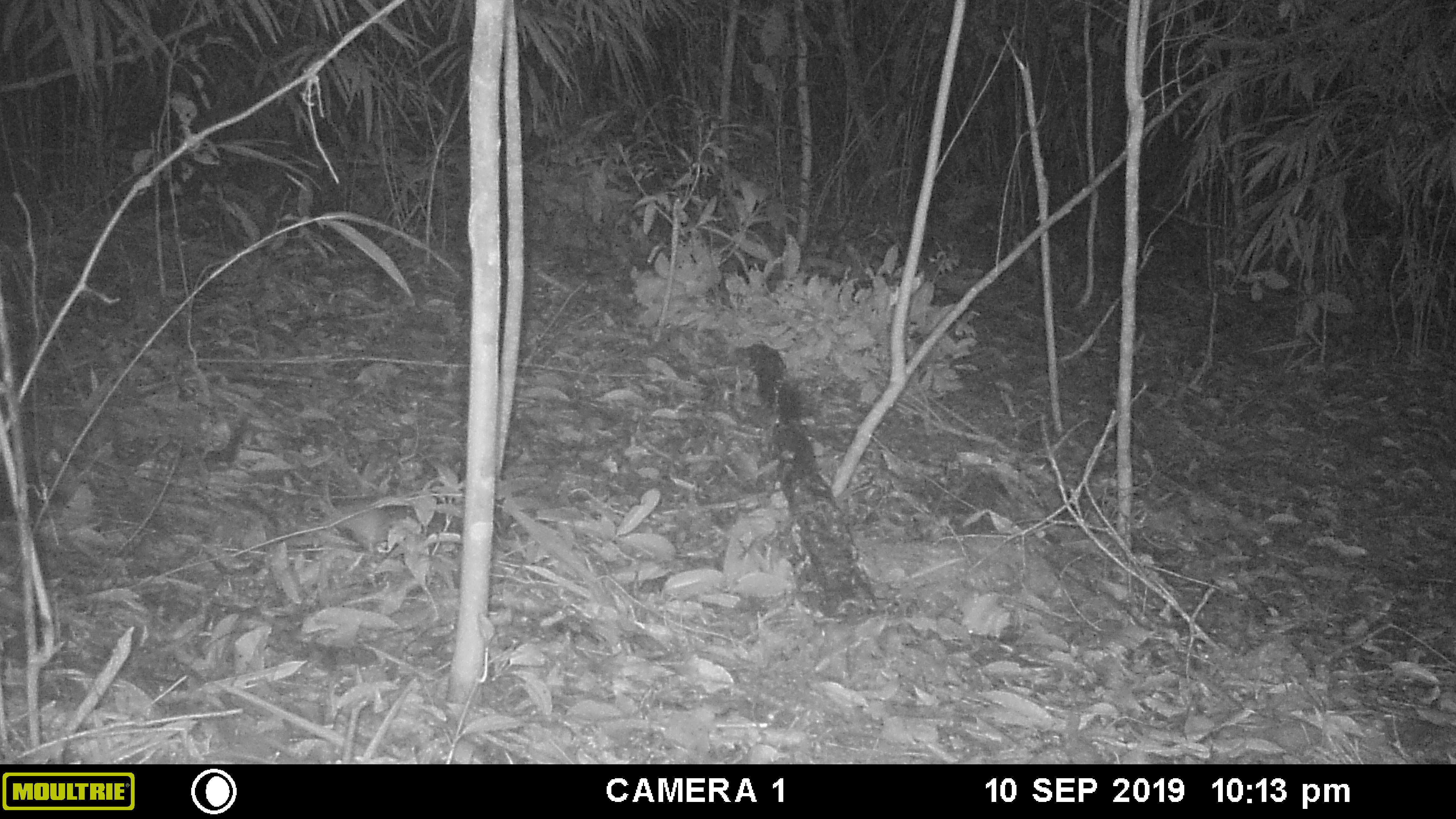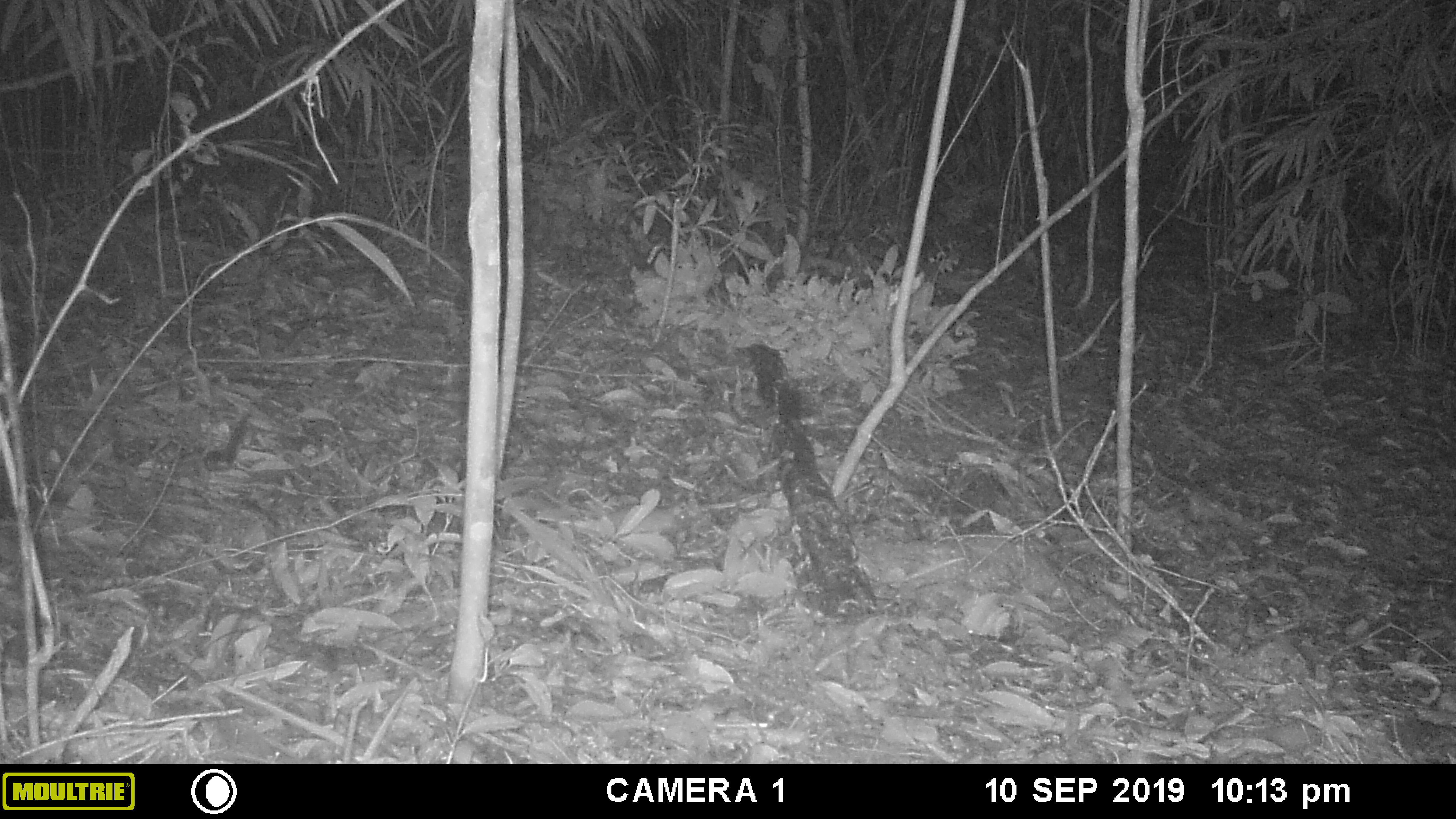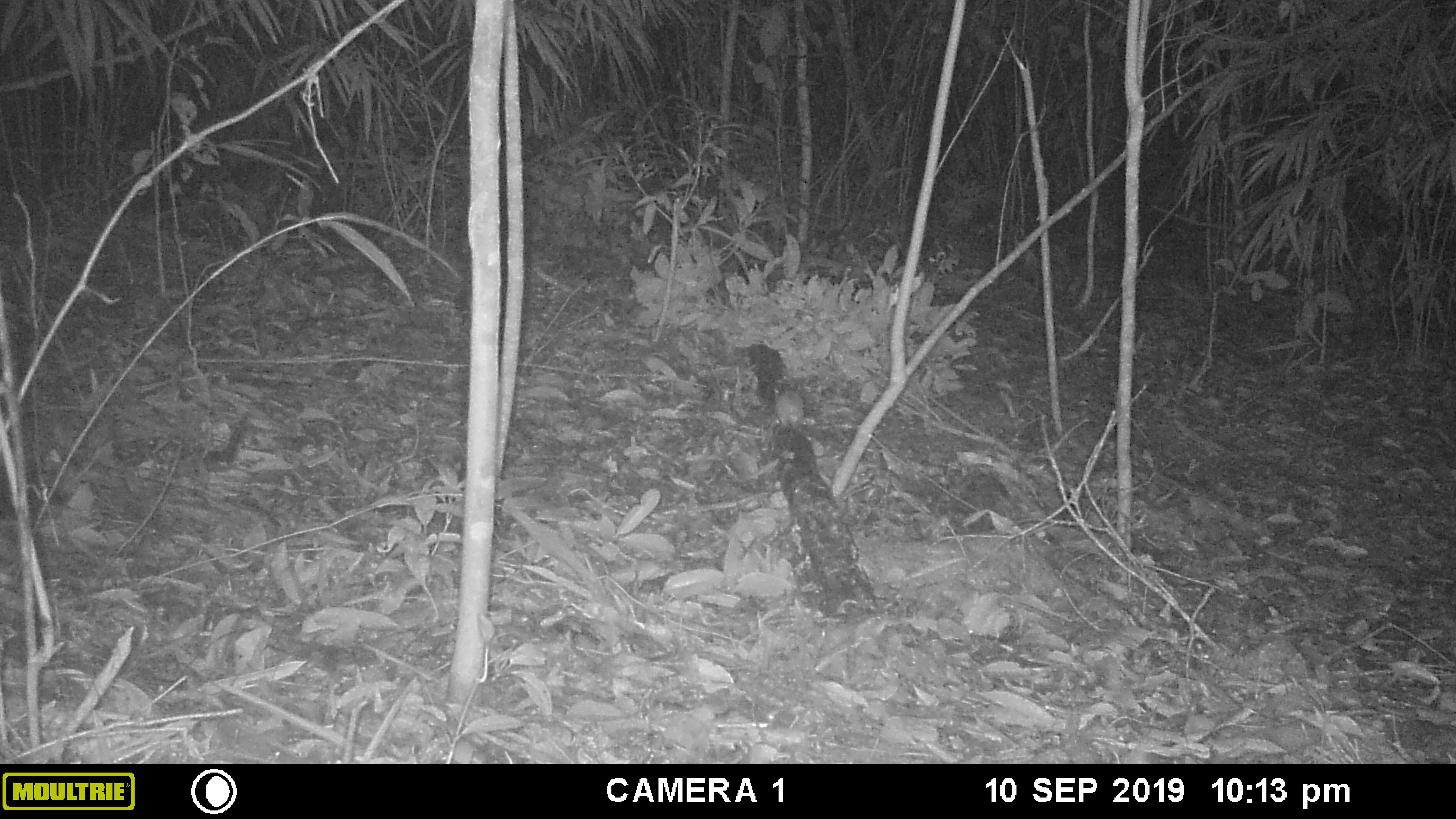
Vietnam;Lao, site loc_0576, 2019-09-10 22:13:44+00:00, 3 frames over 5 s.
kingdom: Animalia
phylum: Chordata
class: Mammalia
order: Rodentia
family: Muridae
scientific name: Muridae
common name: old-world mice and rats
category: unidentified murid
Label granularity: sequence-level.